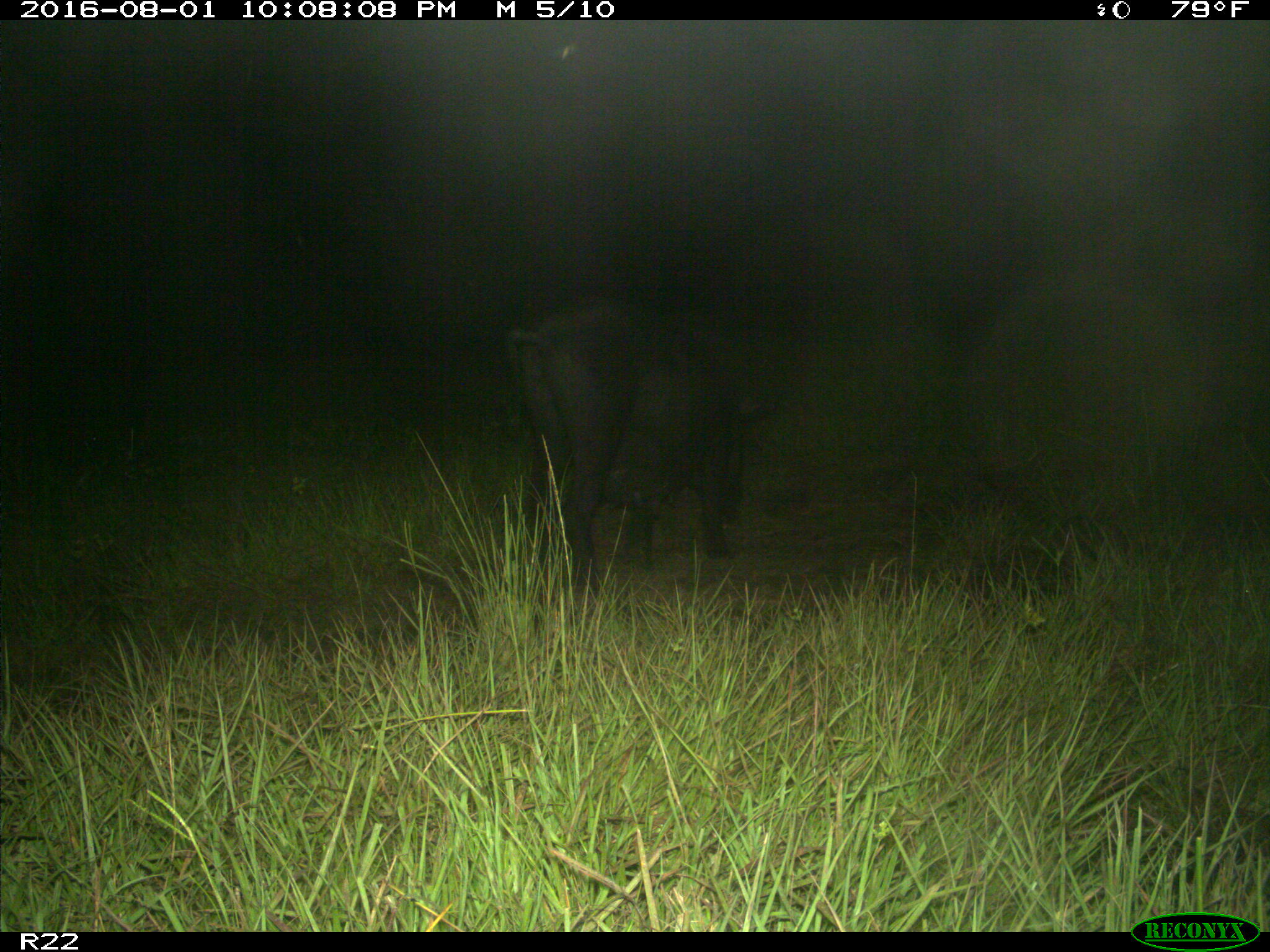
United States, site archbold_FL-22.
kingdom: Animalia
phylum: Chordata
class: Mammalia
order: Artiodactyla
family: Suidae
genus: Sus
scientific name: Sus scrofa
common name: wild boar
Sus scrofa (wild boar).